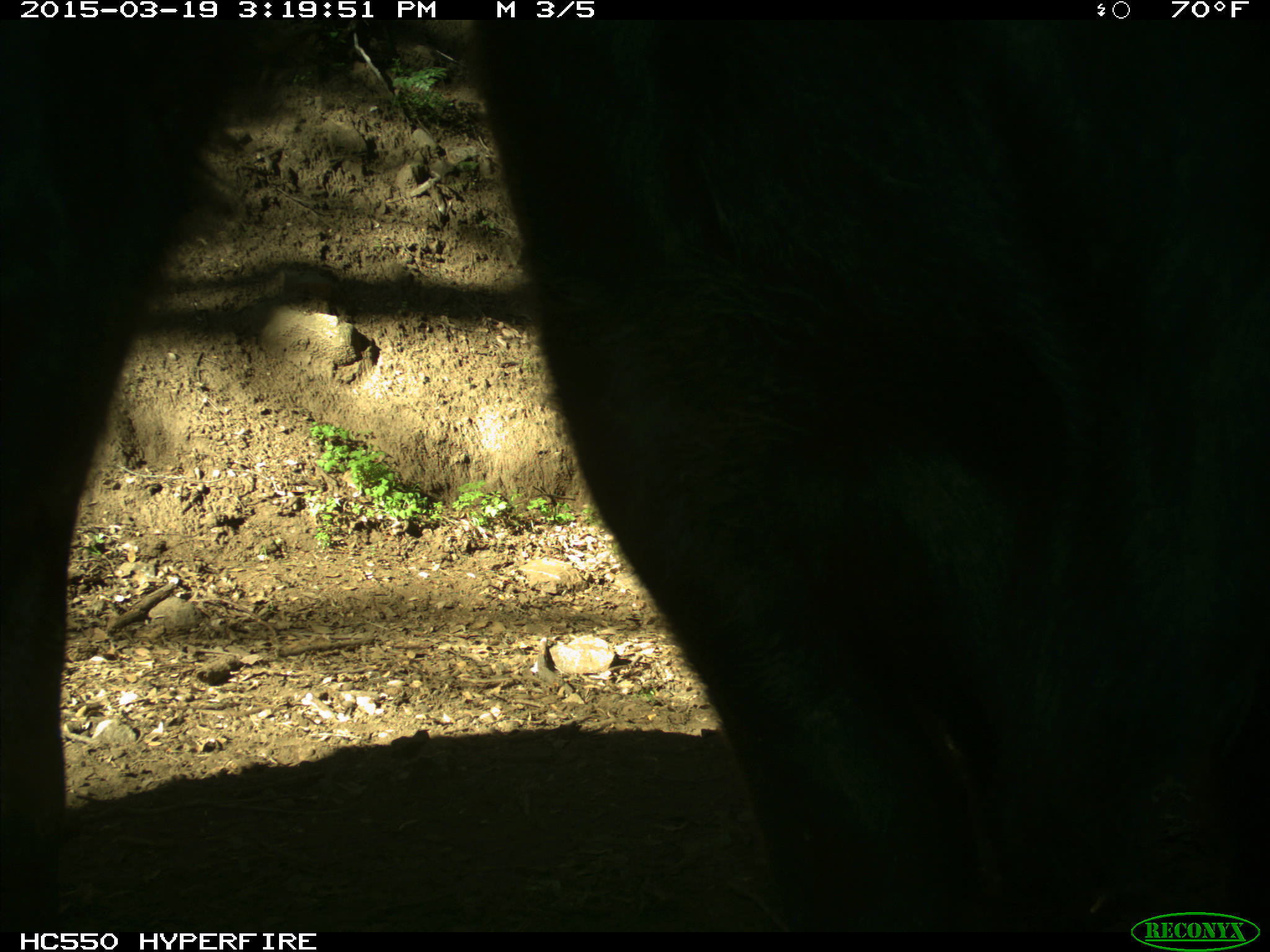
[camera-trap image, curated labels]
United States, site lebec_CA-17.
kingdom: Animalia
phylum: Chordata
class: Mammalia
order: Artiodactyla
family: Bovidae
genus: Bos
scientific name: Bos taurus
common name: domestic cow